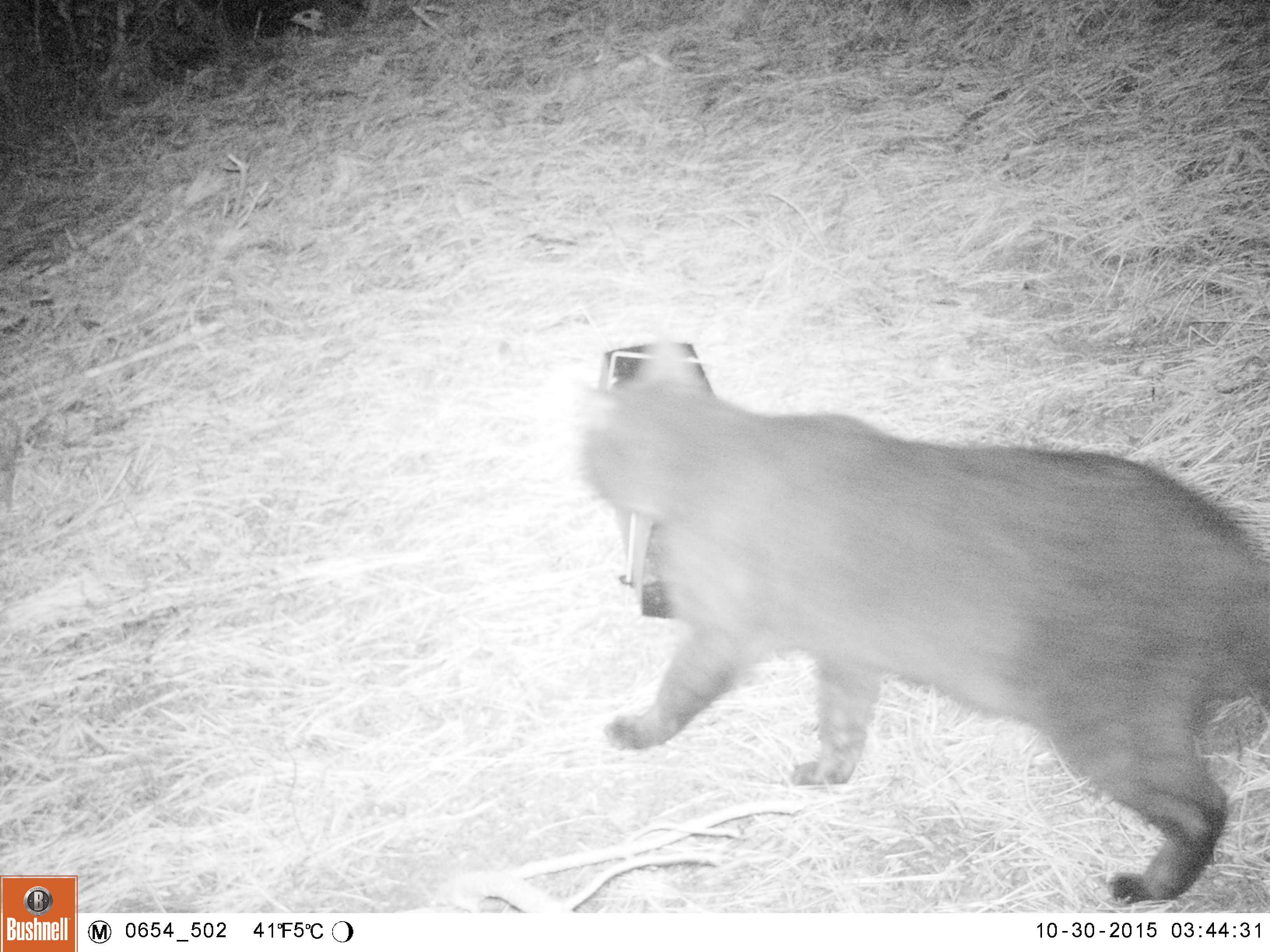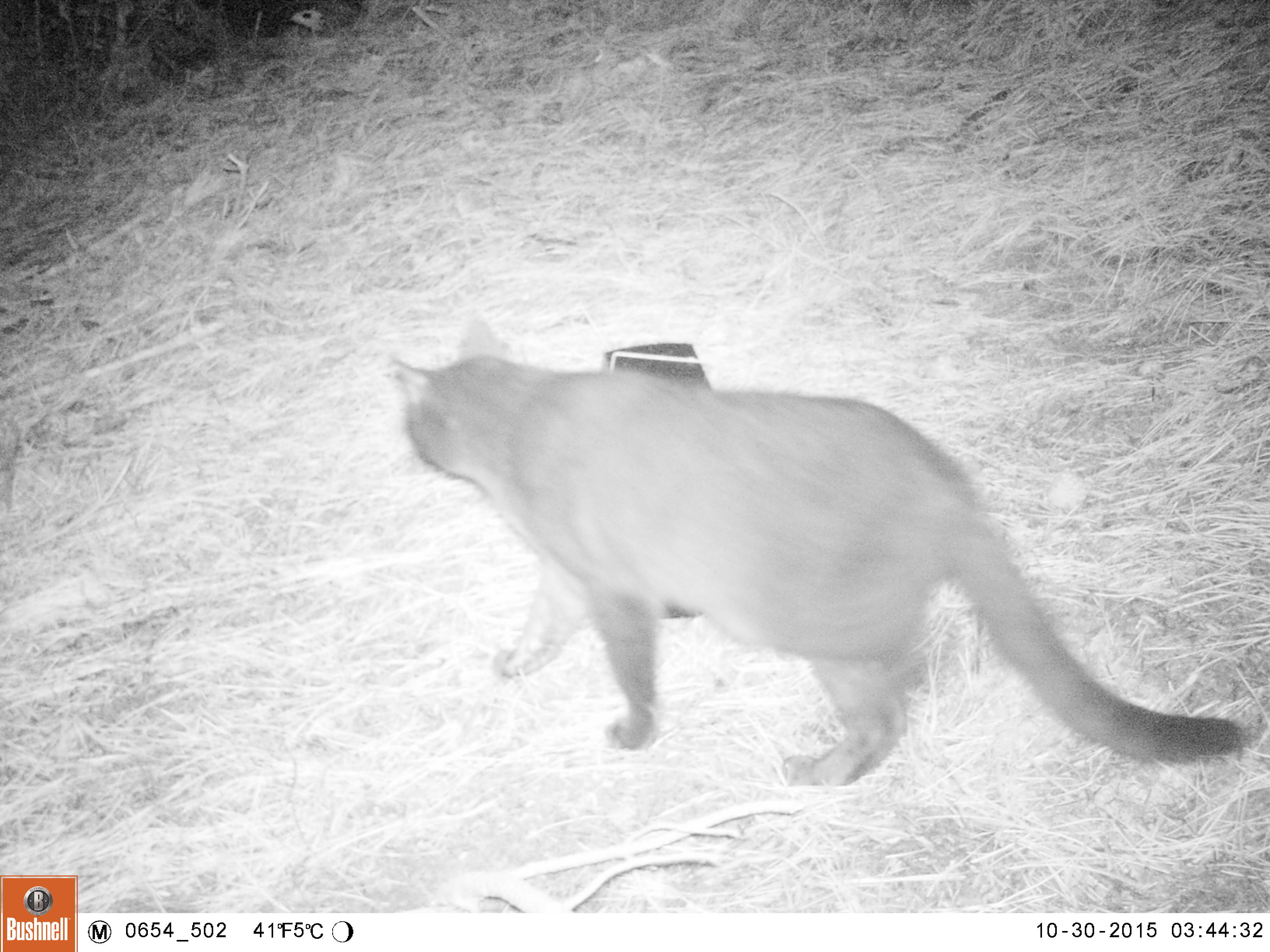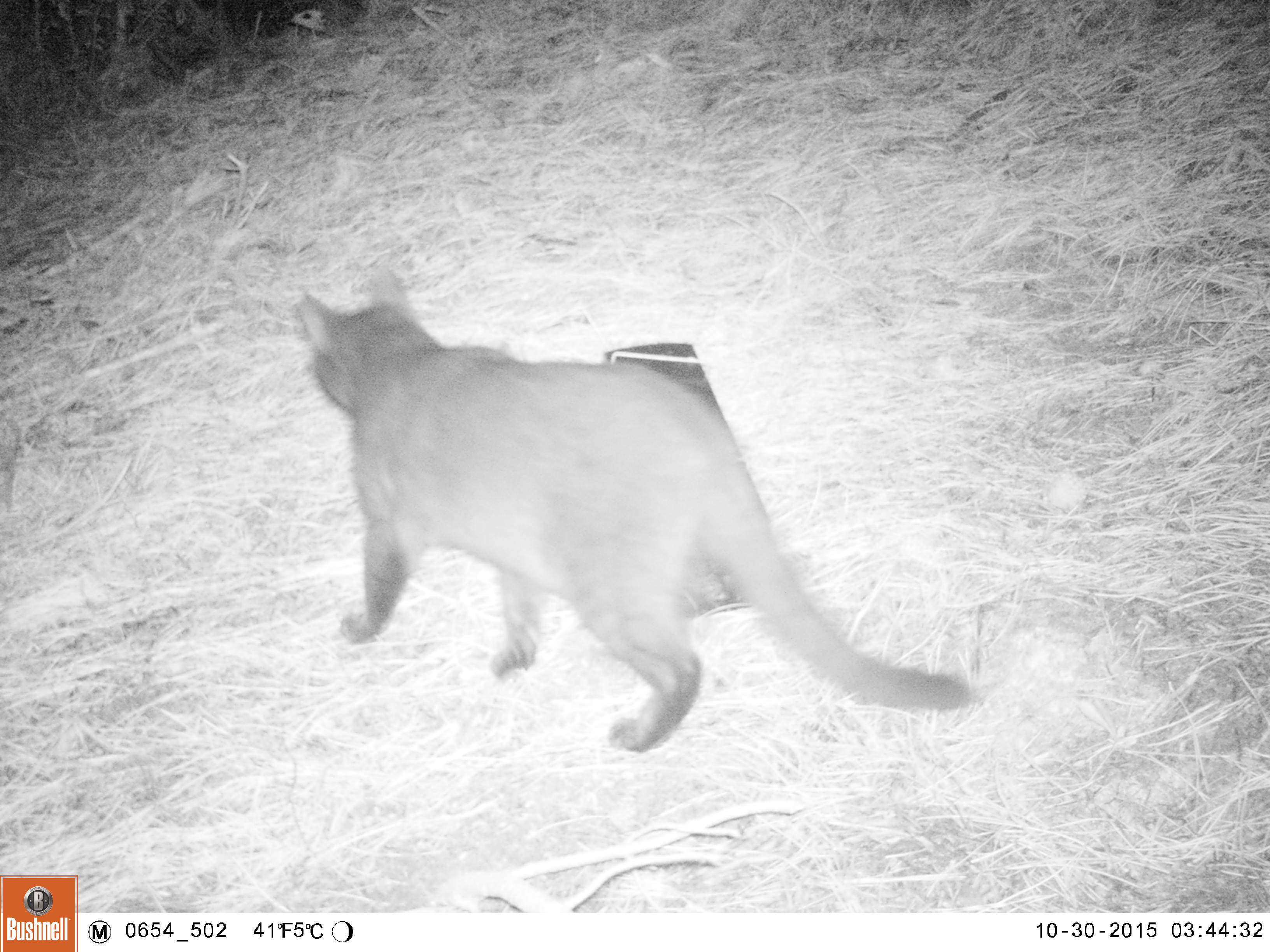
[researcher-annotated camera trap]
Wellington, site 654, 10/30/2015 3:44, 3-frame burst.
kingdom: Animalia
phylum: Chordata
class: Mammalia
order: Carnivora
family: Felidae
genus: Felis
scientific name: Felis catus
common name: cat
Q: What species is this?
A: Cat (Felis catus).